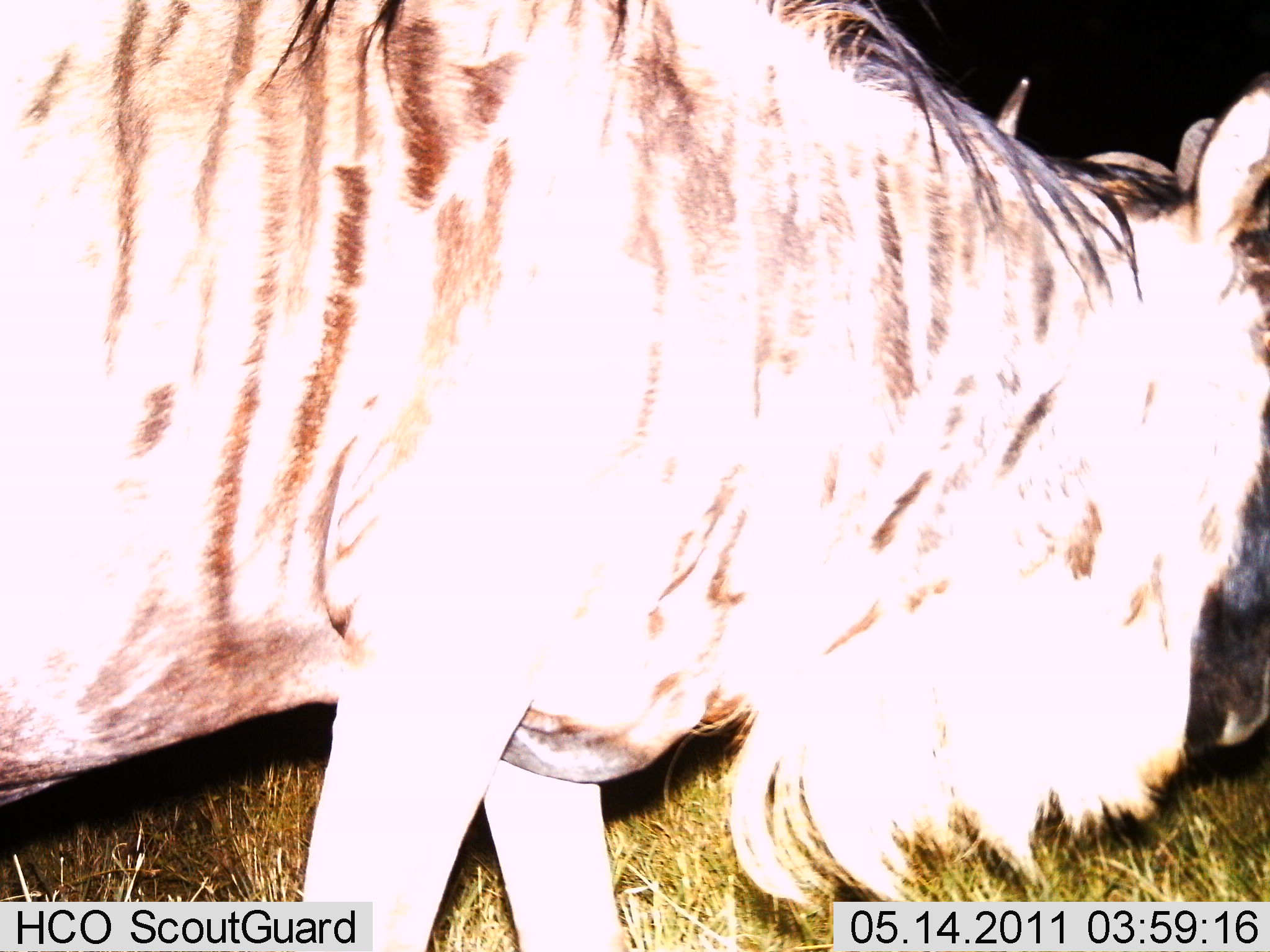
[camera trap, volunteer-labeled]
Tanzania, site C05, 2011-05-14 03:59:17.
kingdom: Animalia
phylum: Chordata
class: Mammalia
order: Artiodactyla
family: Bovidae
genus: Connochaetes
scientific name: Connochaetes taurinus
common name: blue wildebeest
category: wildebeest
Wildebeest (blue wildebeest) (Connochaetes taurinus), count 1. Behavior (volunteer vote fractions): standing 67%, resting 0%, moving 33%, interacting 0%. Young present (vote fraction): 0%. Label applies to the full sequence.